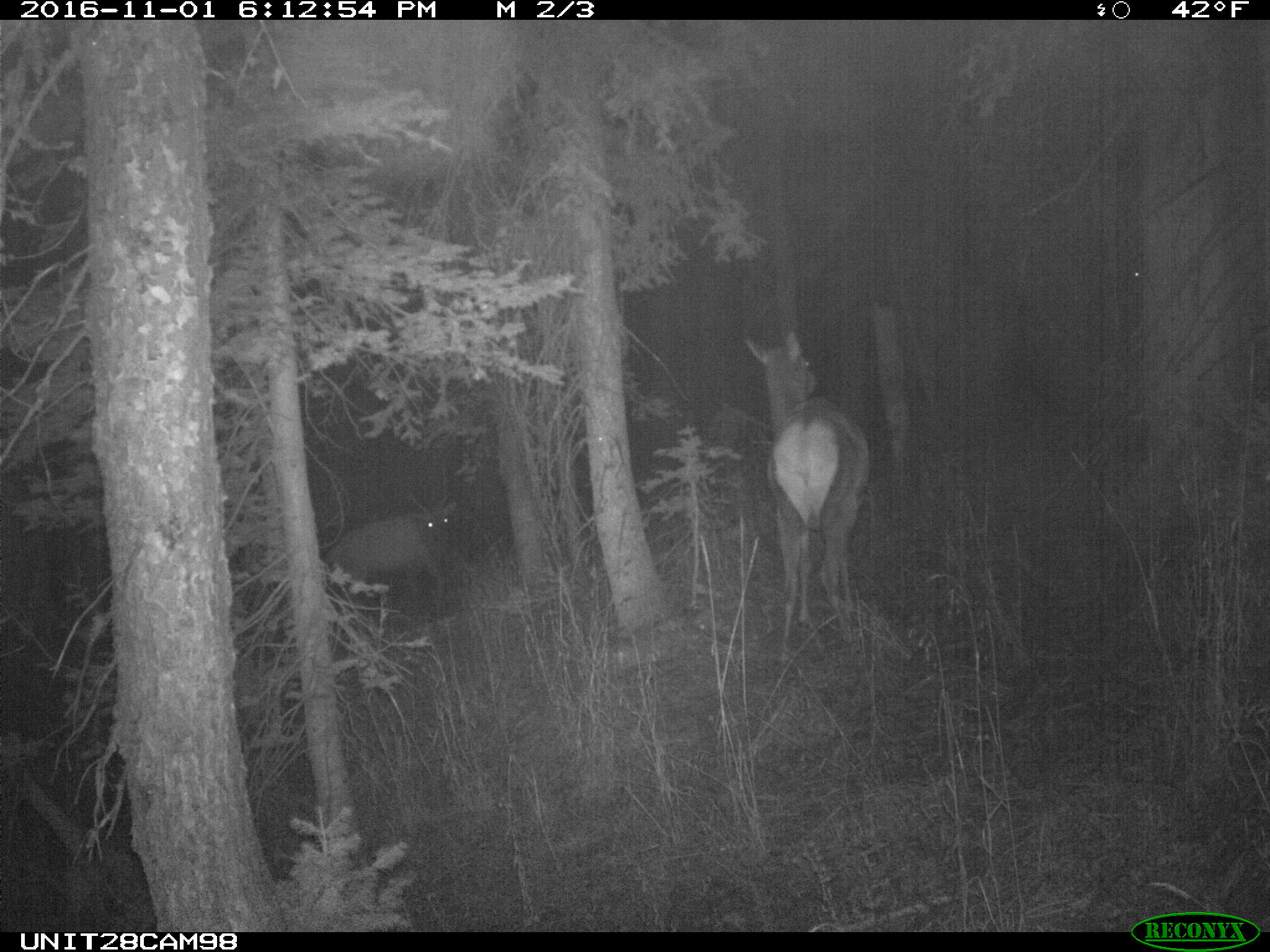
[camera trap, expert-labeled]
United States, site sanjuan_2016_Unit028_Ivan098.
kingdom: Animalia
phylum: Chordata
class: Mammalia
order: Artiodactyla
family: Cervidae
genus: Cervus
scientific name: Cervus elaphus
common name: red deer